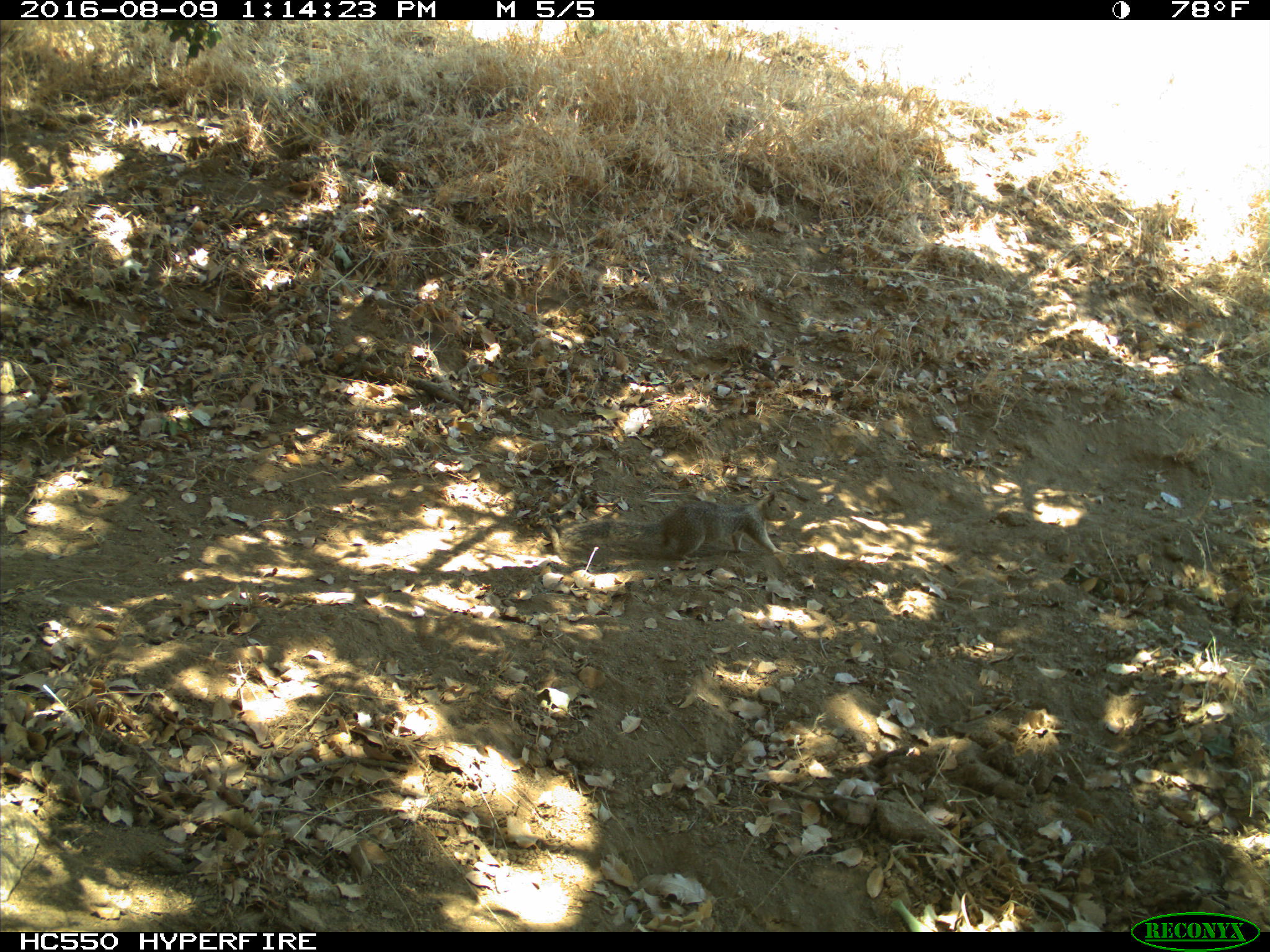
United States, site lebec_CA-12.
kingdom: Animalia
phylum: Chordata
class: Mammalia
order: Rodentia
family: Sciuridae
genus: Otospermophilus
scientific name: Otospermophilus beecheyi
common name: california ground squirrel